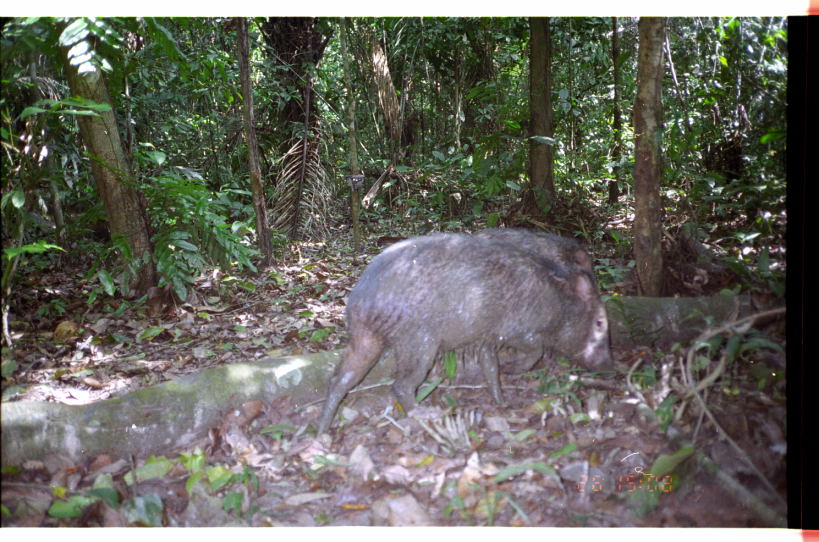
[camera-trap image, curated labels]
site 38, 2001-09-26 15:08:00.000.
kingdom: Animalia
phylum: Chordata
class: Mammalia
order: Artiodactyla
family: Tayassuidae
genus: Pecari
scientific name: Pecari tajacu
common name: collared peccary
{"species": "Pecari tajacu (collared peccary)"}